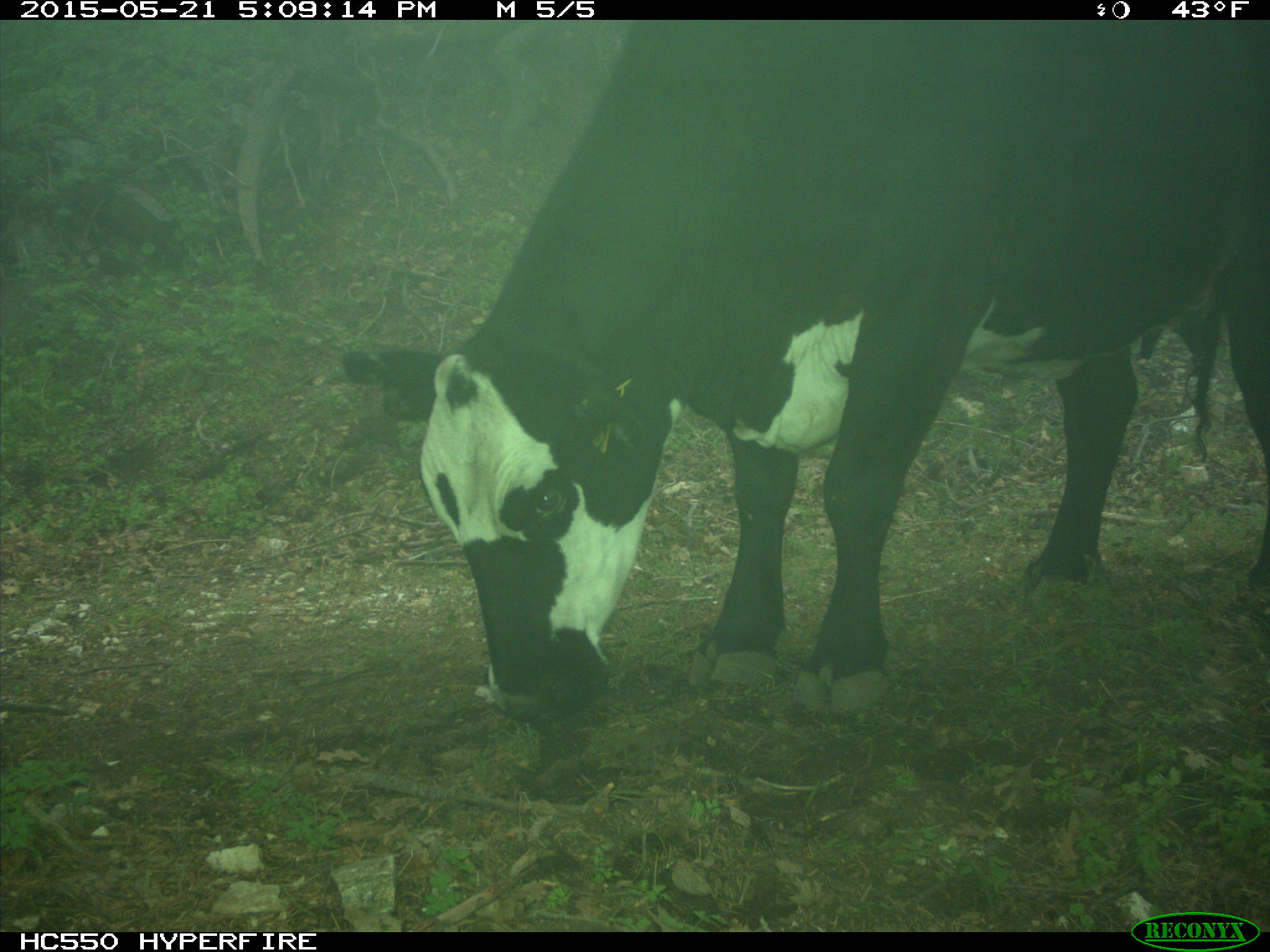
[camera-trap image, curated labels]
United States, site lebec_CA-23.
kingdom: Animalia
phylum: Chordata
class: Mammalia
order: Artiodactyla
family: Bovidae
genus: Bos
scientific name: Bos taurus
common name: domestic cow